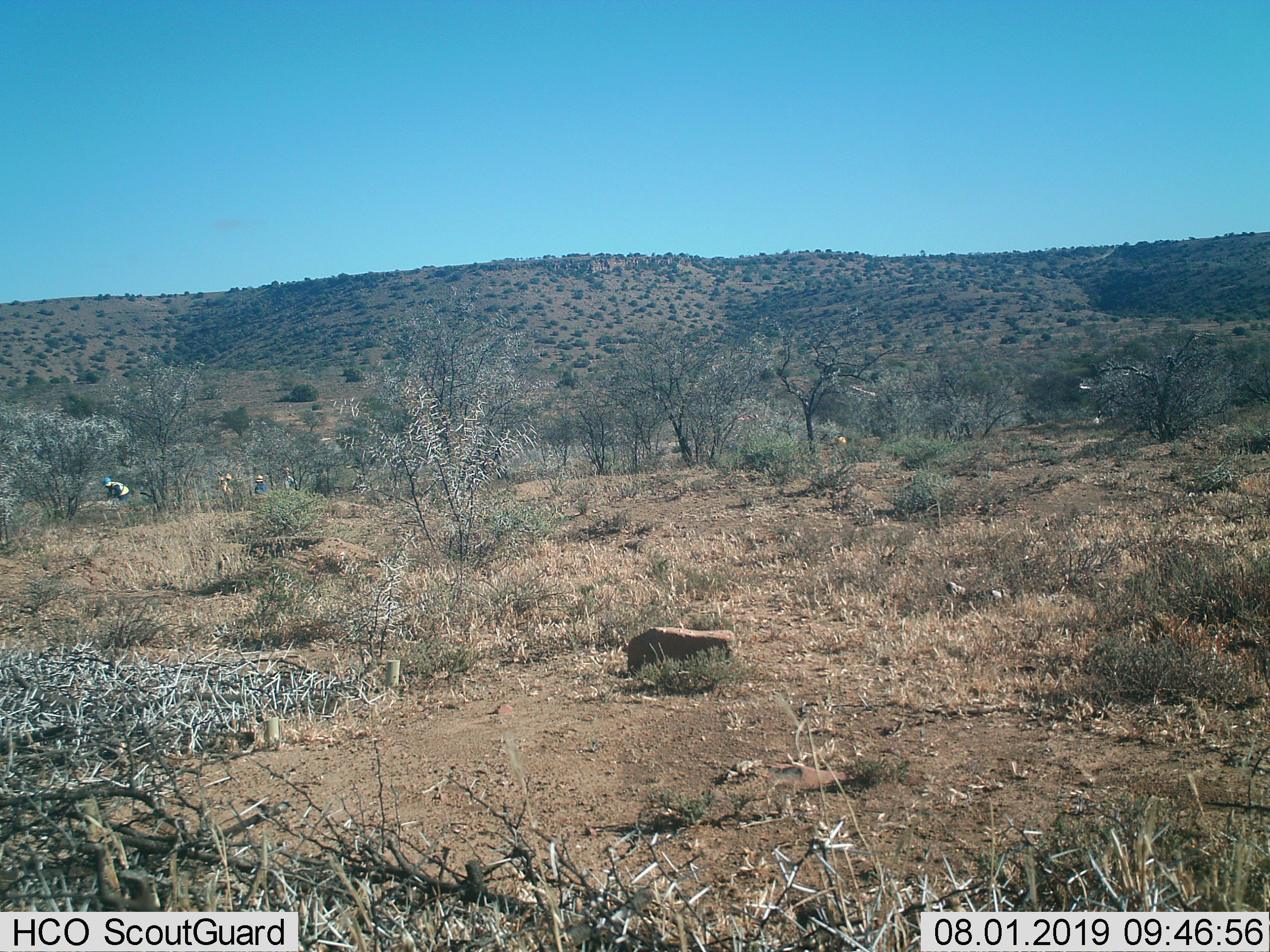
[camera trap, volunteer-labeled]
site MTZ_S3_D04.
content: unidentified animal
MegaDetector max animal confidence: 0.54